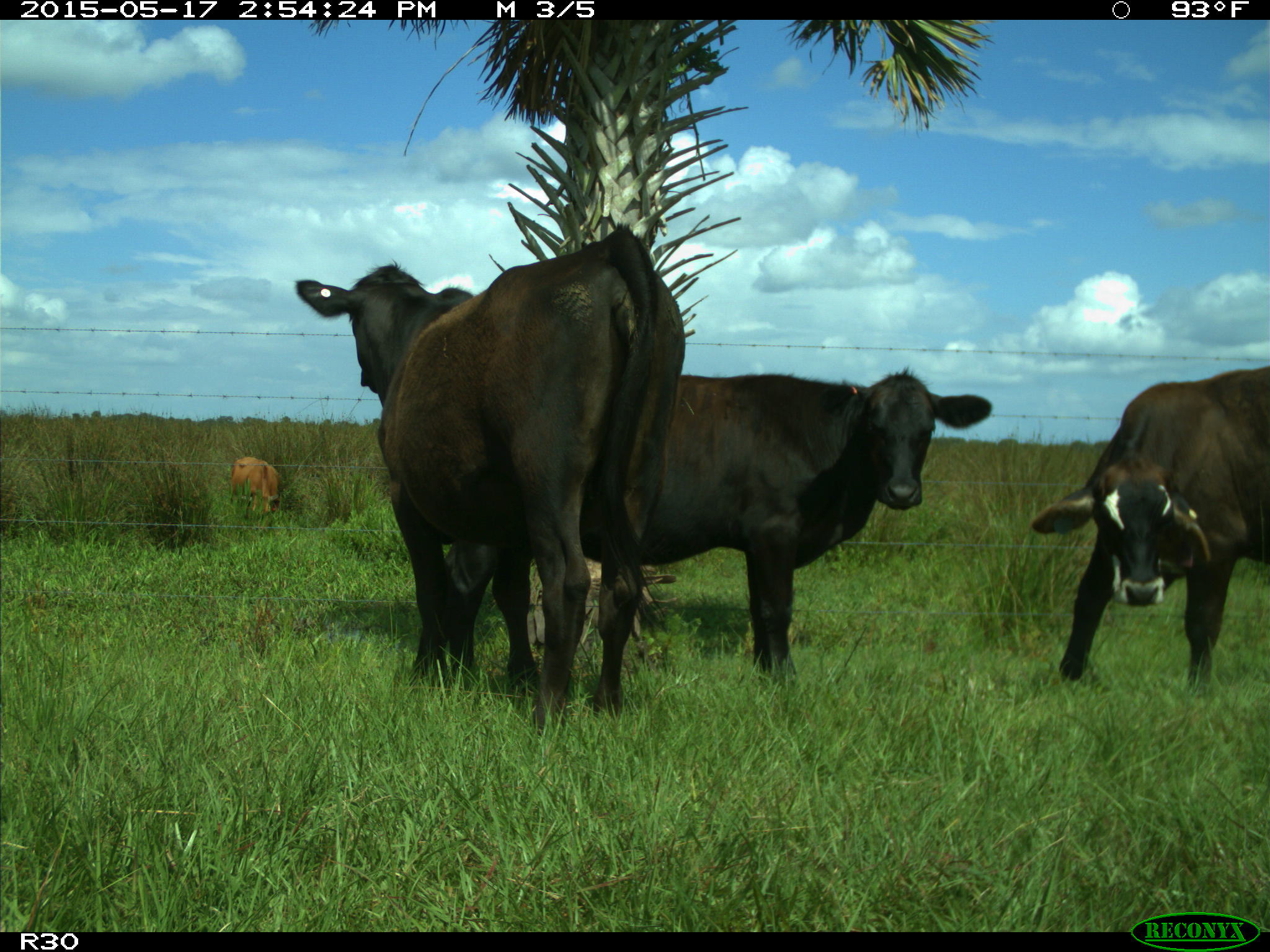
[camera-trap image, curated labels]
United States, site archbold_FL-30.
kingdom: Animalia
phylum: Chordata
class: Mammalia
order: Artiodactyla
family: Bovidae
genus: Bos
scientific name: Bos taurus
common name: domestic cow